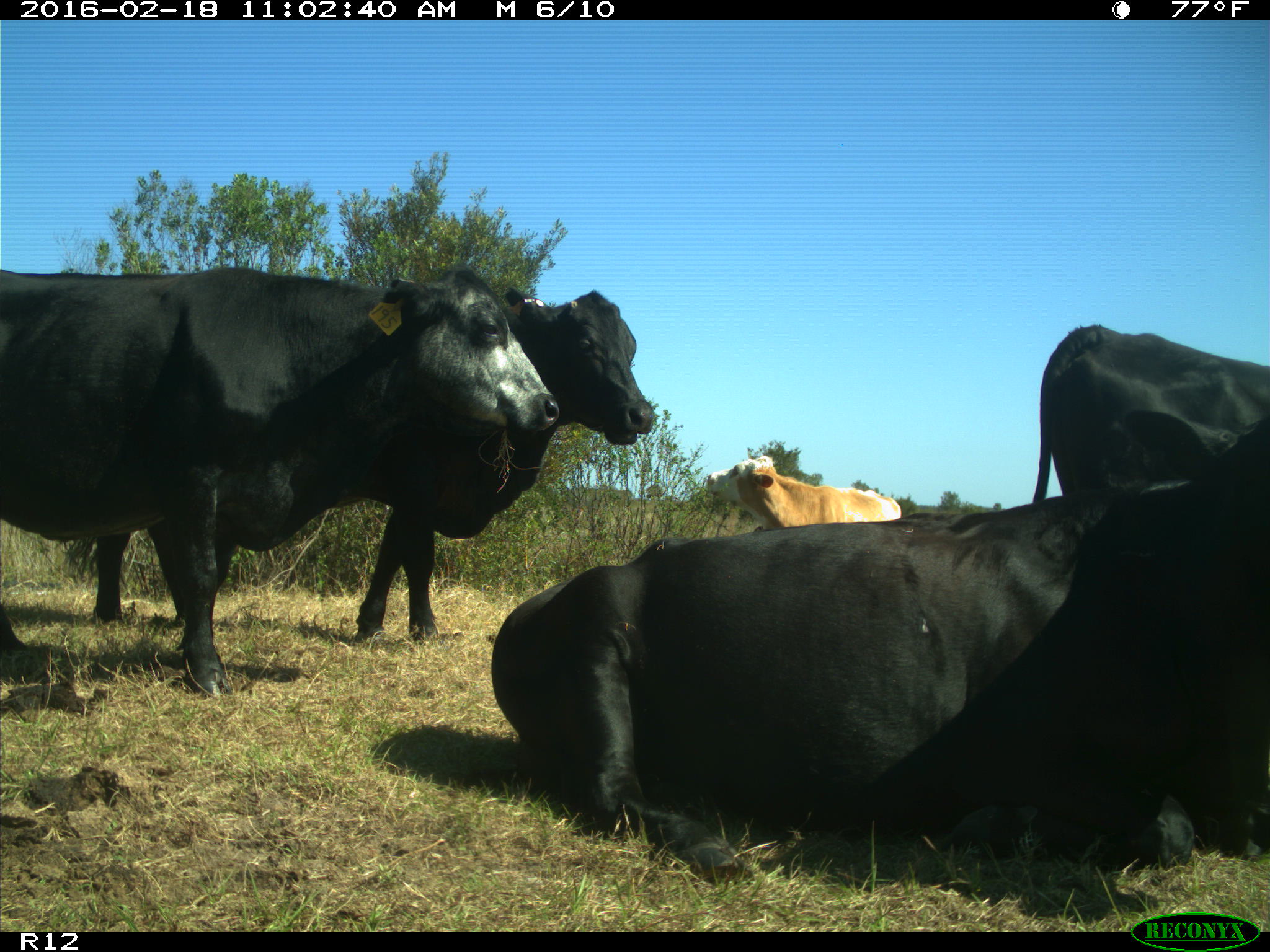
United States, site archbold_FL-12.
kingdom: Animalia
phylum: Chordata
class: Mammalia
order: Artiodactyla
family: Bovidae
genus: Bos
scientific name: Bos taurus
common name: domestic cow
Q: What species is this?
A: Bos taurus (domestic cow).